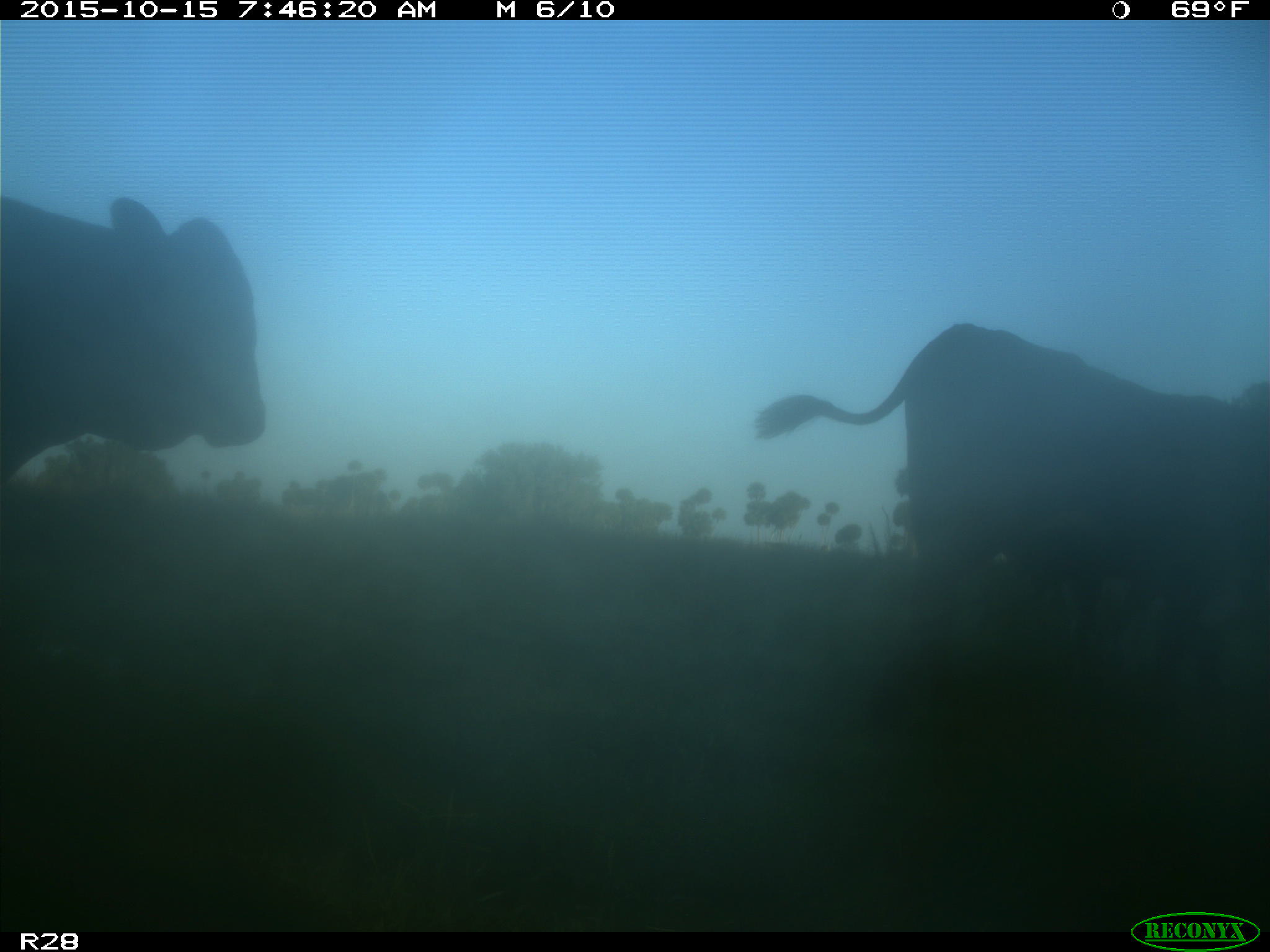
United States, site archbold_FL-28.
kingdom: Animalia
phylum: Chordata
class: Mammalia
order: Artiodactyla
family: Bovidae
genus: Bos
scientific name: Bos taurus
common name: domestic cow